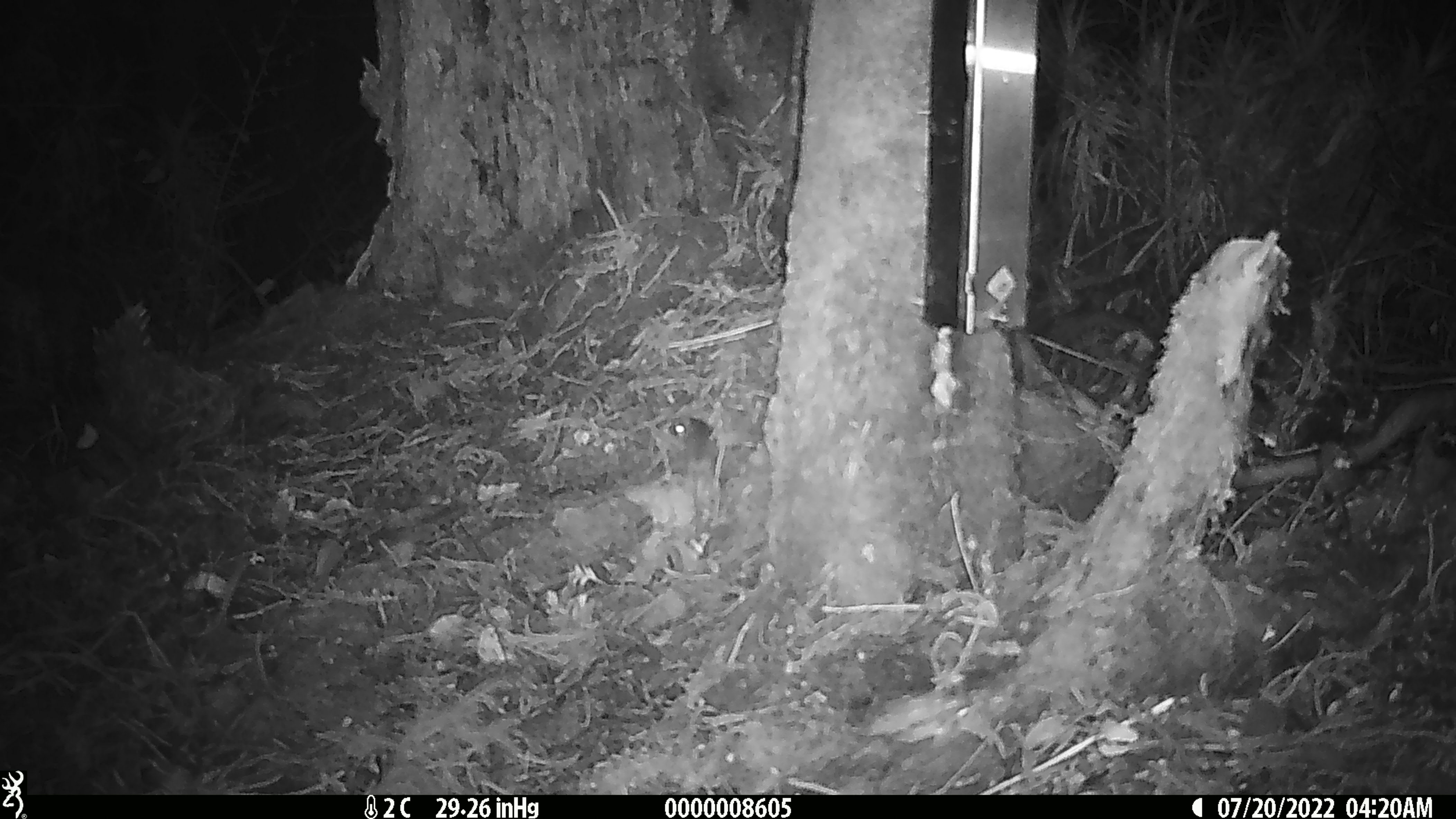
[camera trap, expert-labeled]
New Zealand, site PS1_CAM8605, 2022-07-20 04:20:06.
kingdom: Animalia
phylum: Chordata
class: Mammalia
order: Rodentia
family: Muridae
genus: Mus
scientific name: Mus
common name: mouse